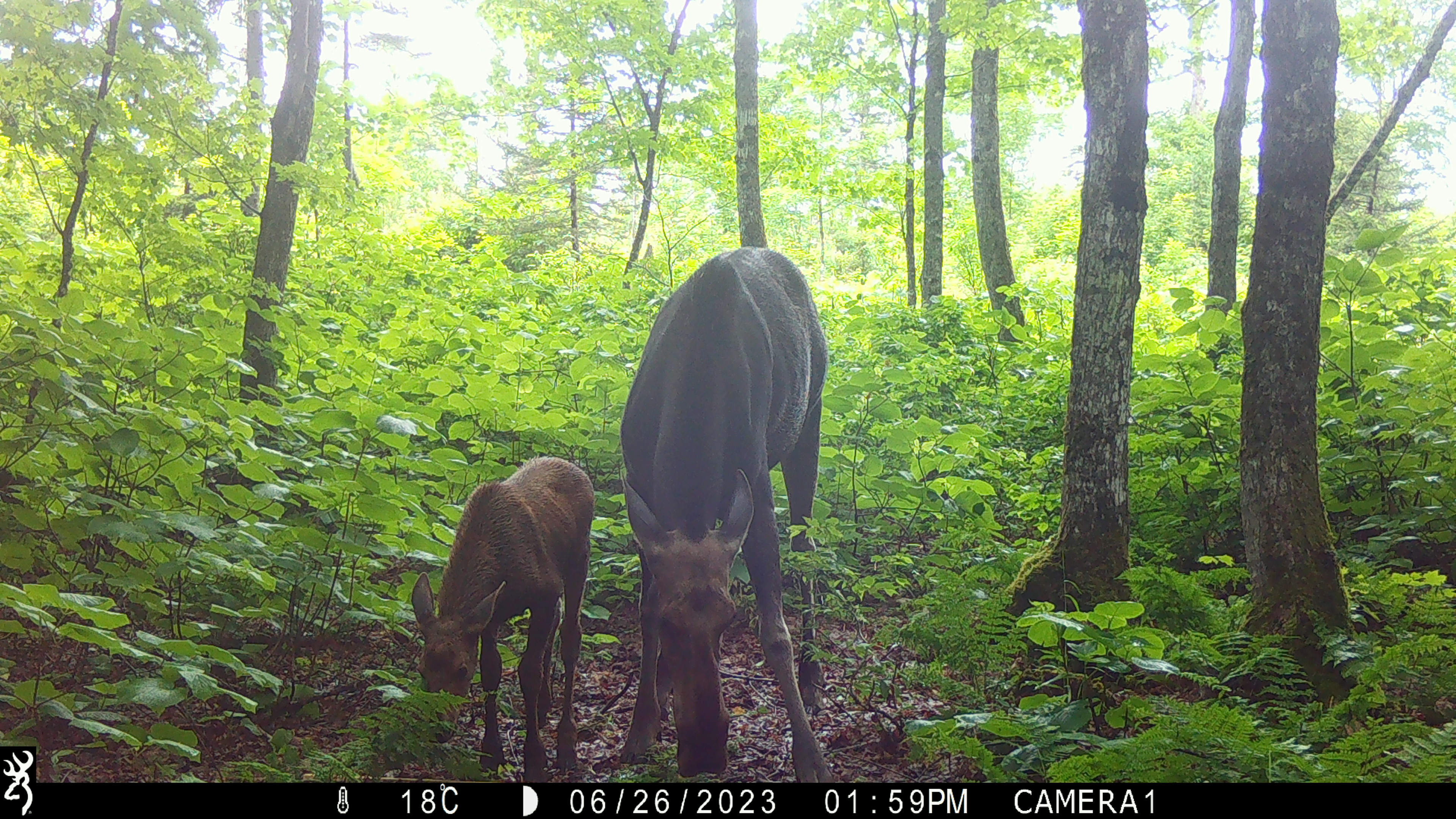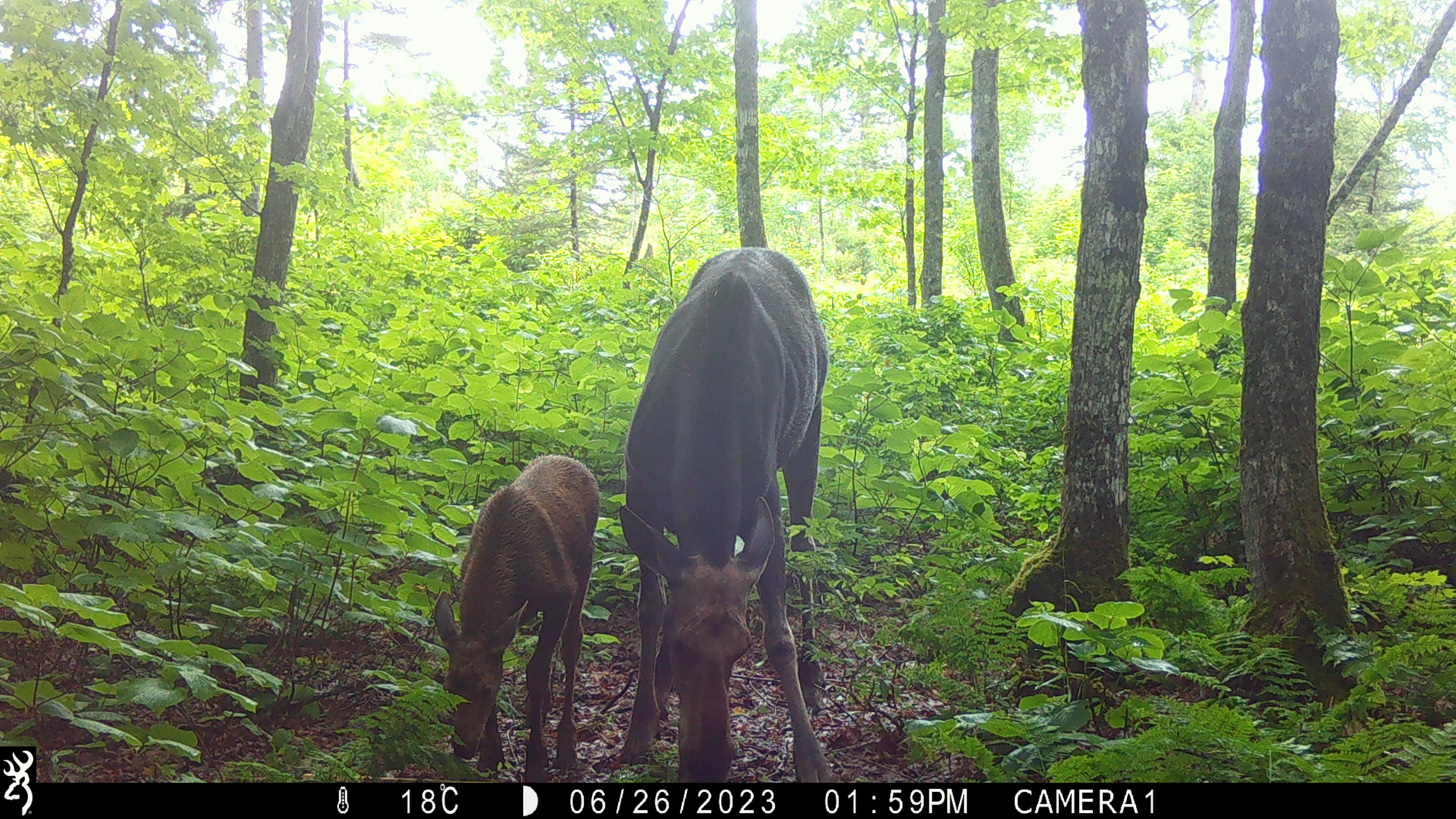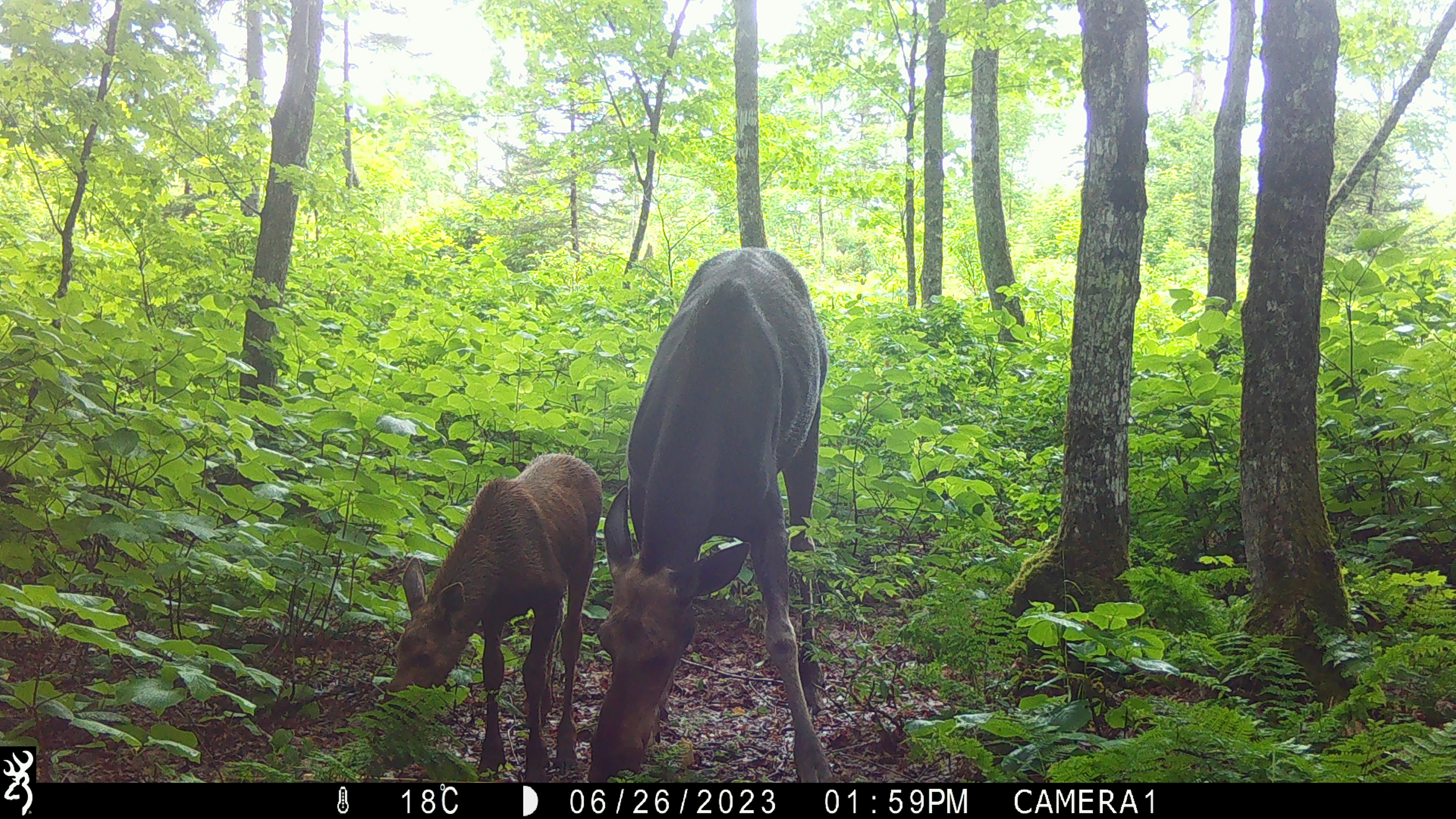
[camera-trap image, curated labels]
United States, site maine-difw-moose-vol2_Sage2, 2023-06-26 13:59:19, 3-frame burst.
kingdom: Animalia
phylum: Chordata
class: Mammalia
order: Artiodactyla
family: Cervidae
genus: Alces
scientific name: Alces alces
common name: moose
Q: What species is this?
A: Moose (Alces alces).